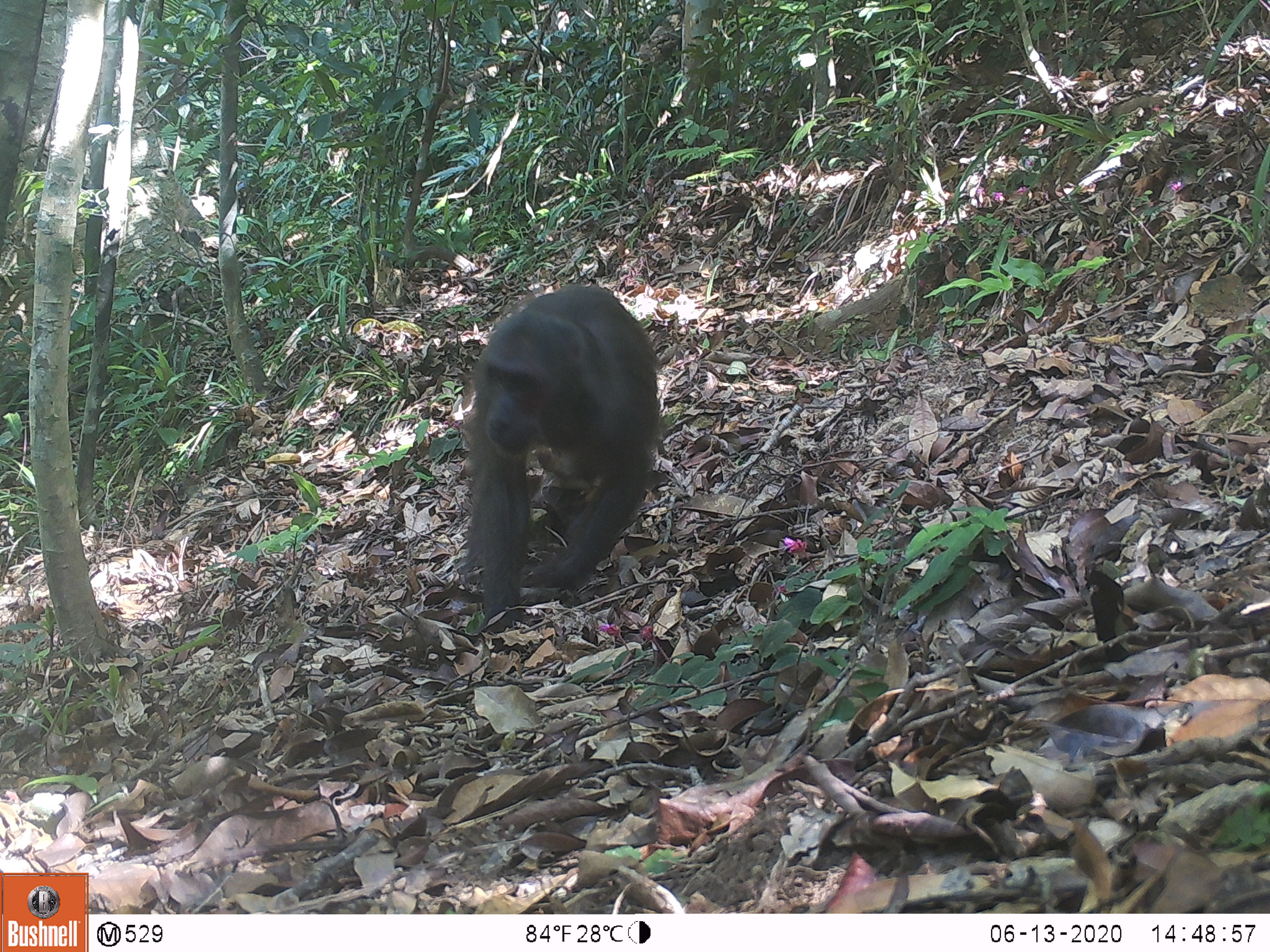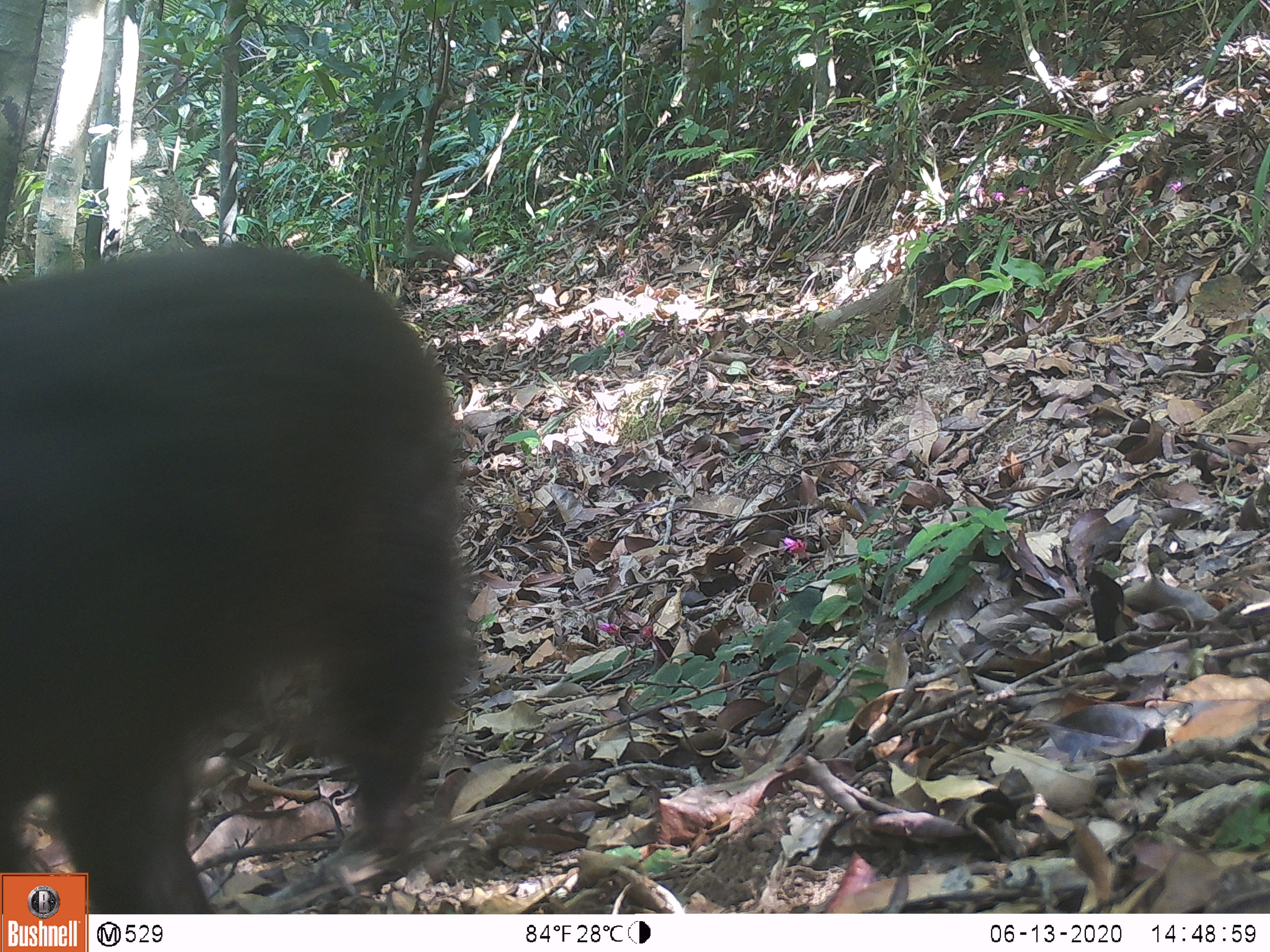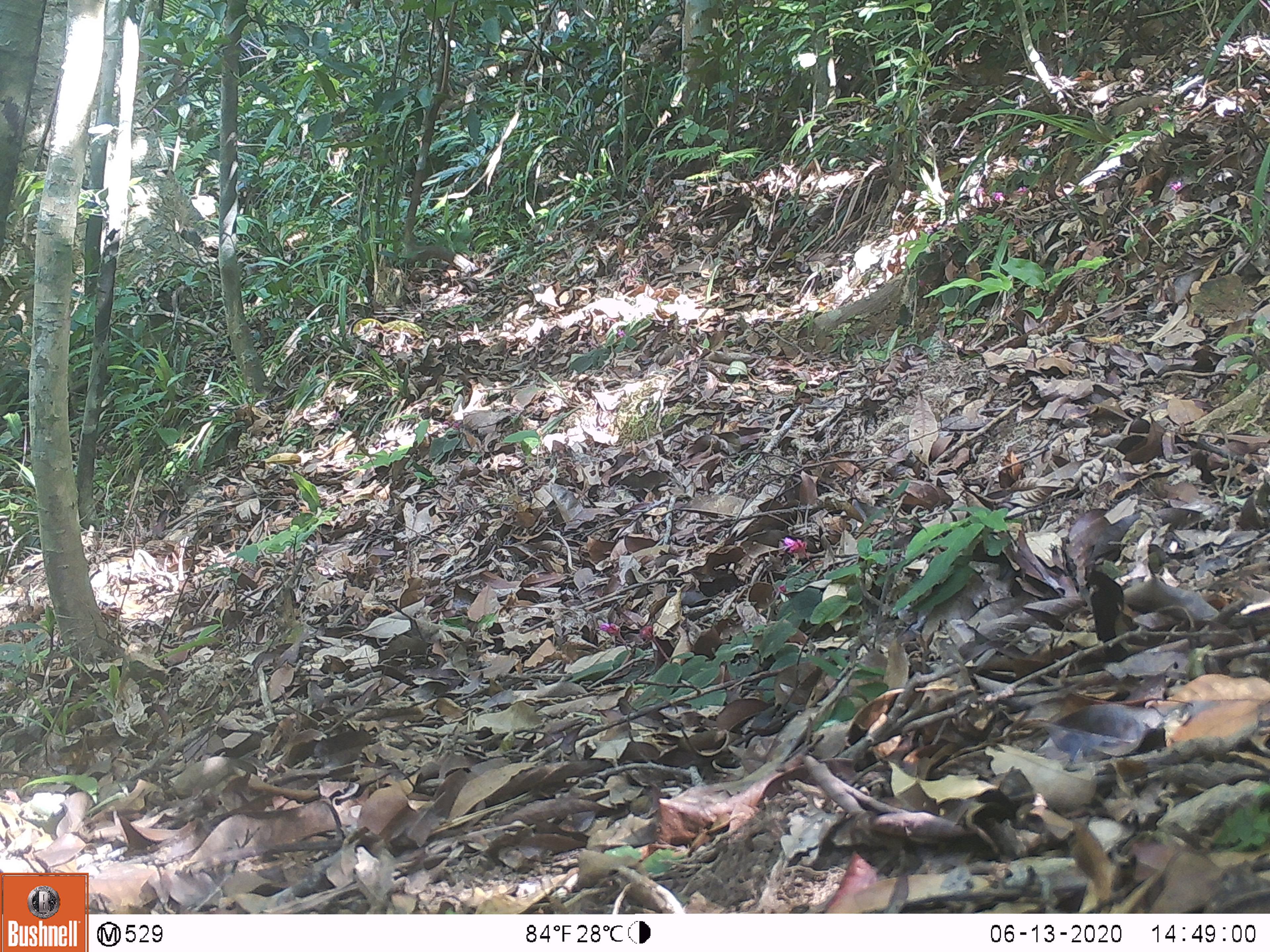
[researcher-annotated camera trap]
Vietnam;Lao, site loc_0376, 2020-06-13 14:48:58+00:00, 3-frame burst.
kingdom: Animalia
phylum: Chordata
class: Mammalia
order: Primates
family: Cercopithecidae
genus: Macaca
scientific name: Macaca arctoides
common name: stump-tailed macaque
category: stump tailed macaque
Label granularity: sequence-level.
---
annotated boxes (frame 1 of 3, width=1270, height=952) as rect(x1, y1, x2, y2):
stump tailed macaque: rect(468, 283, 663, 633)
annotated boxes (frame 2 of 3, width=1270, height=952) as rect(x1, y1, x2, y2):
stump tailed macaque: rect(0, 240, 468, 912)